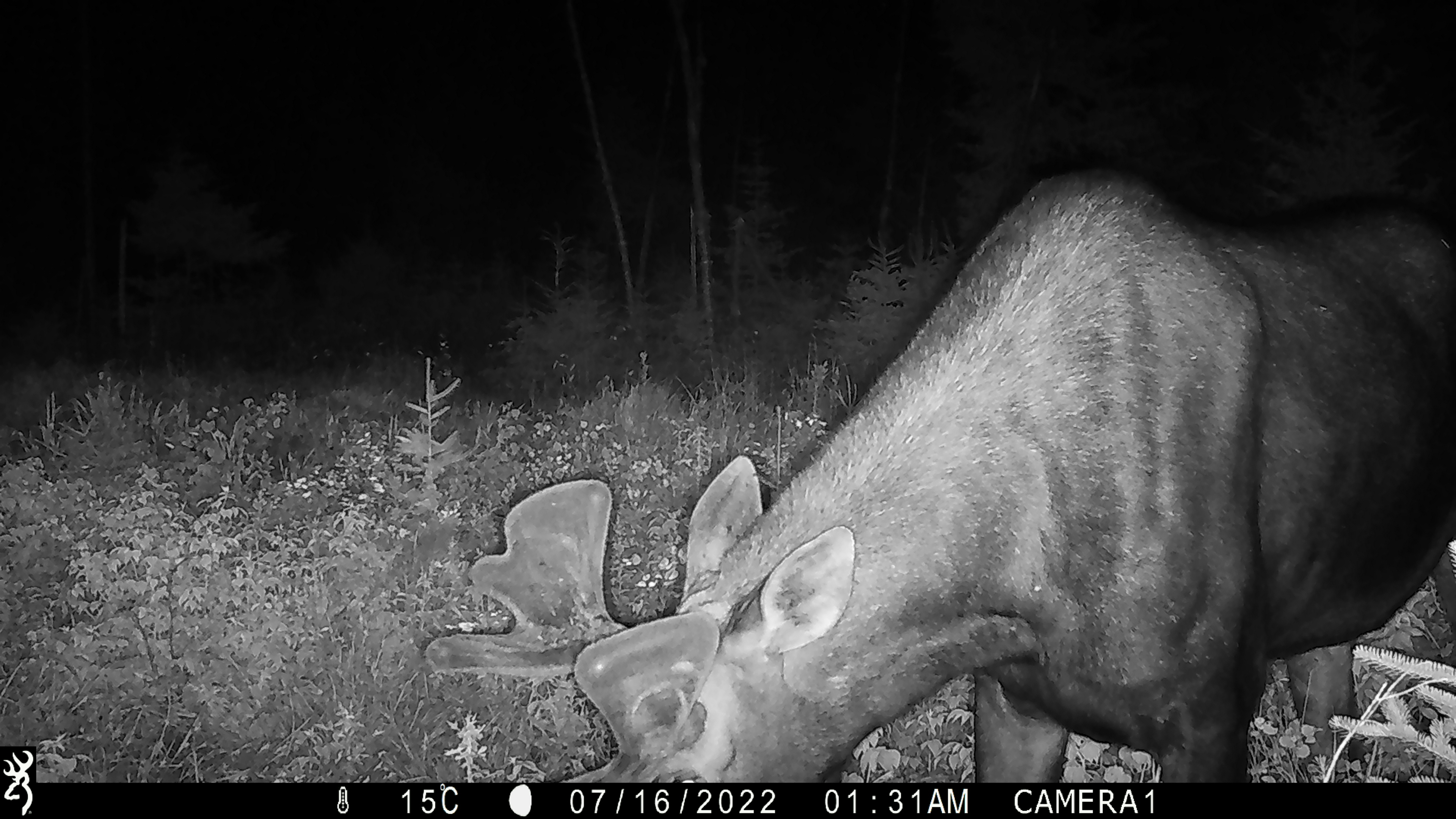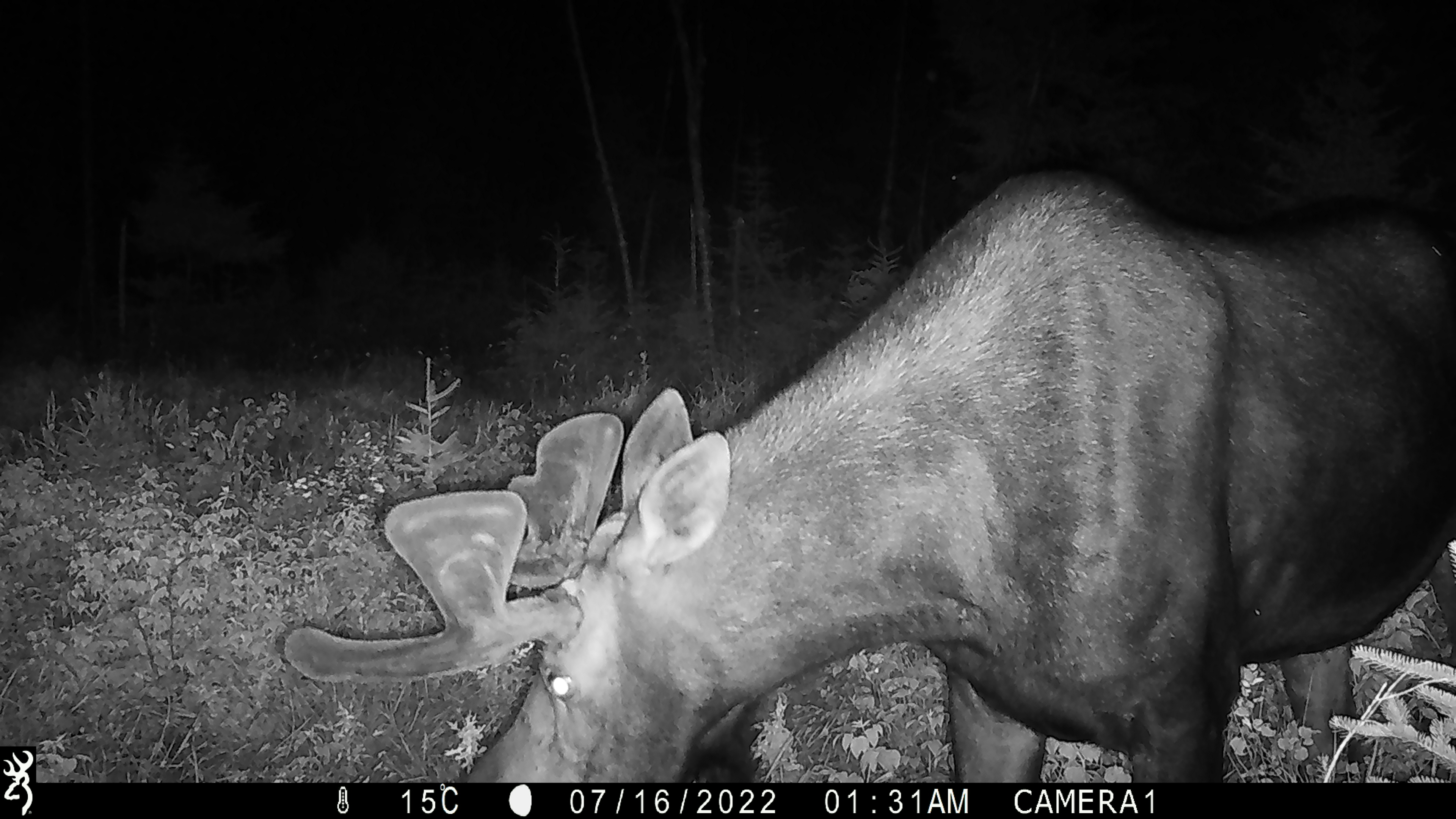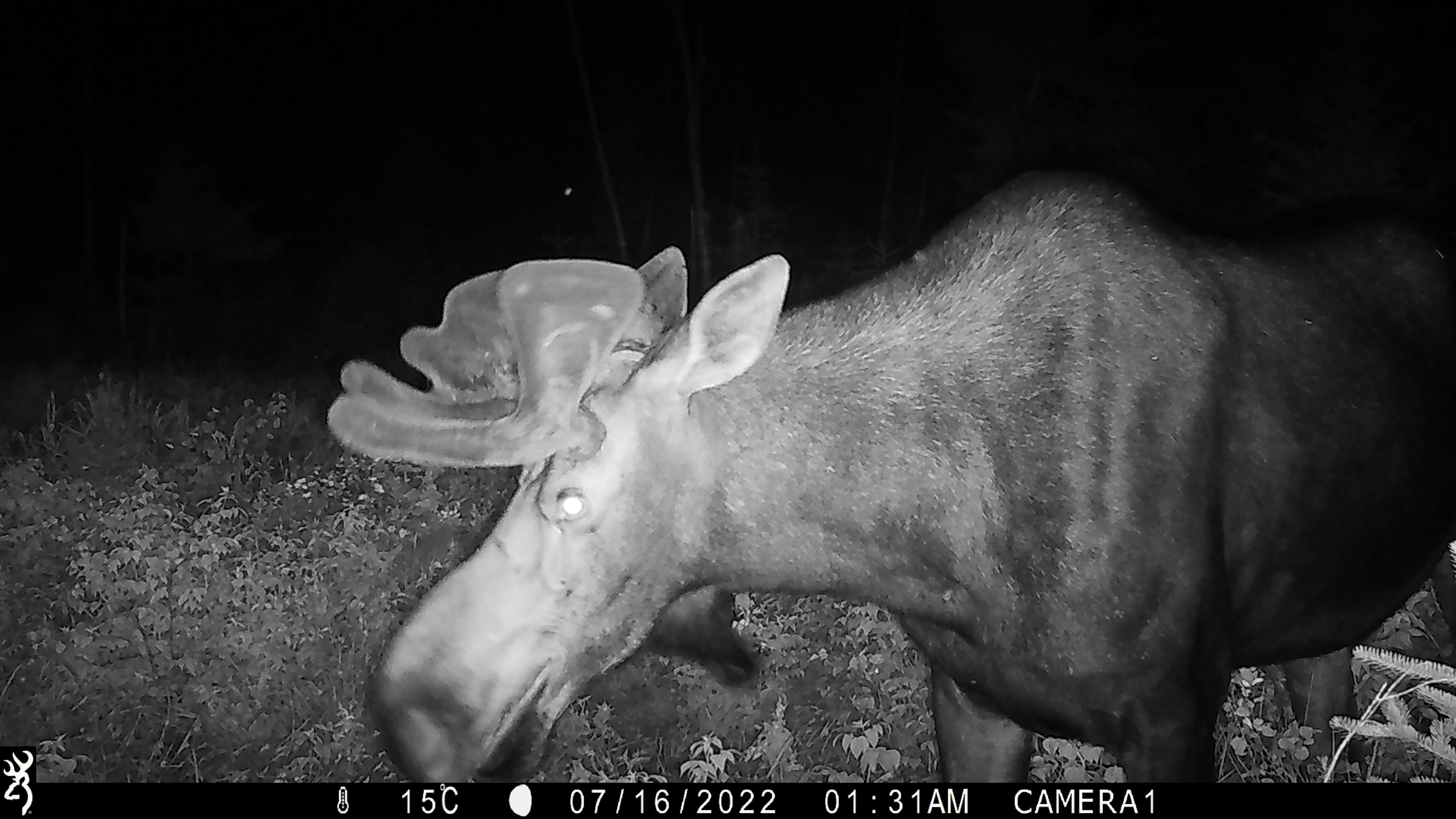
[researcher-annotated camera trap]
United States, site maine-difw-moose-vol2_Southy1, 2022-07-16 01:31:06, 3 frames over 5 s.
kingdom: Animalia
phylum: Chordata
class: Mammalia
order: Artiodactyla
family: Cervidae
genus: Alces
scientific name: Alces alces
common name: moose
Moose (Alces alces).